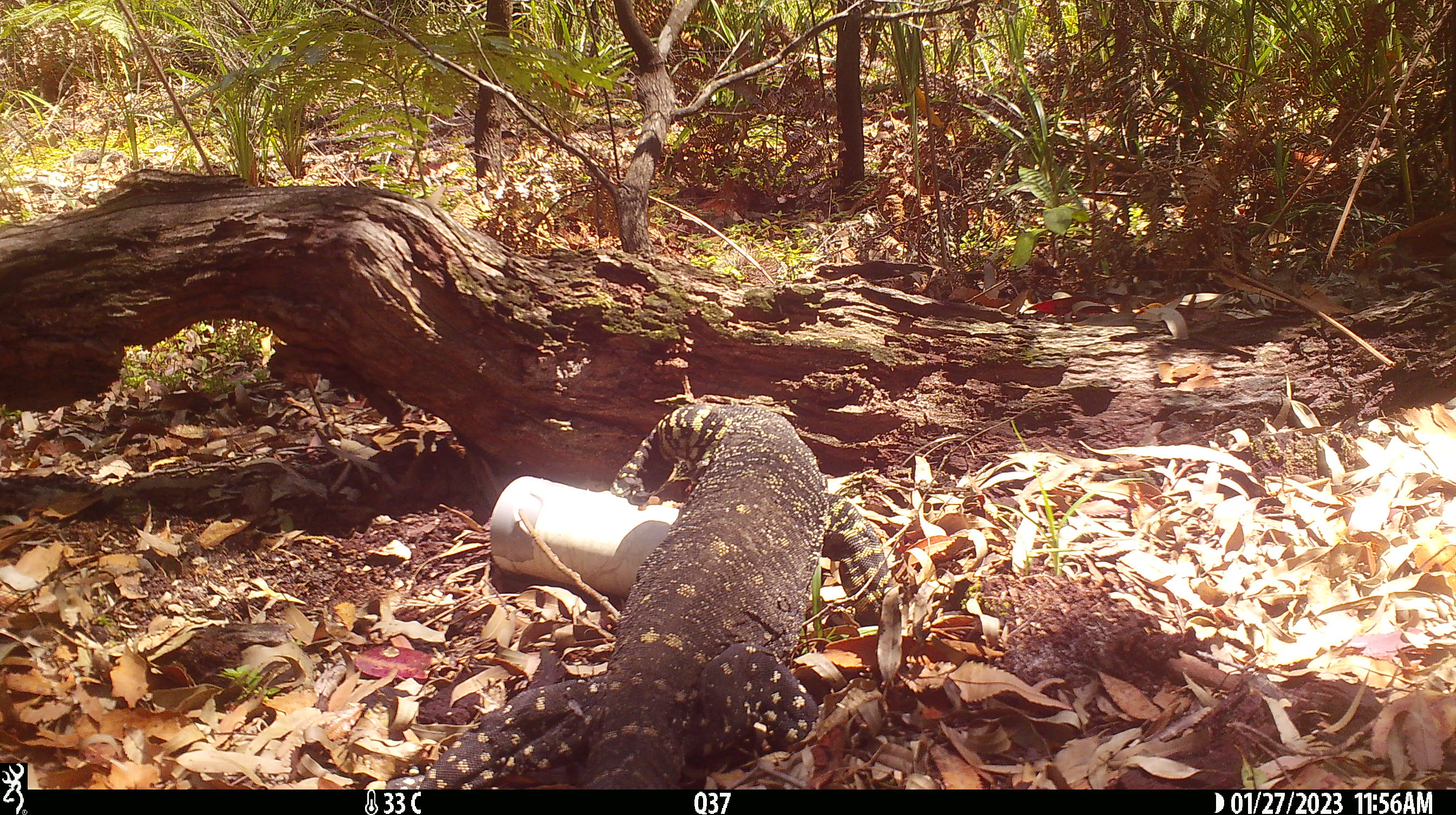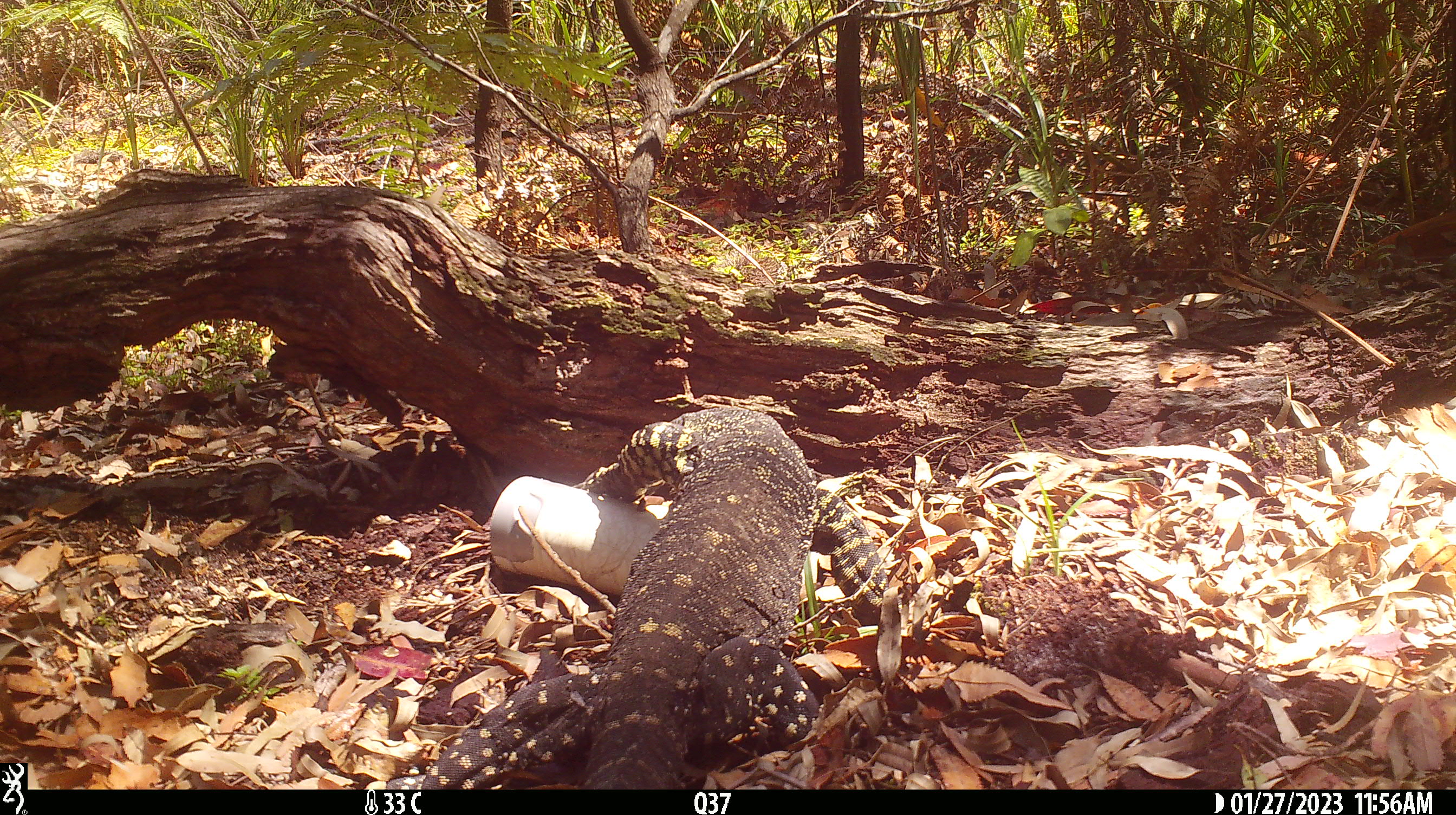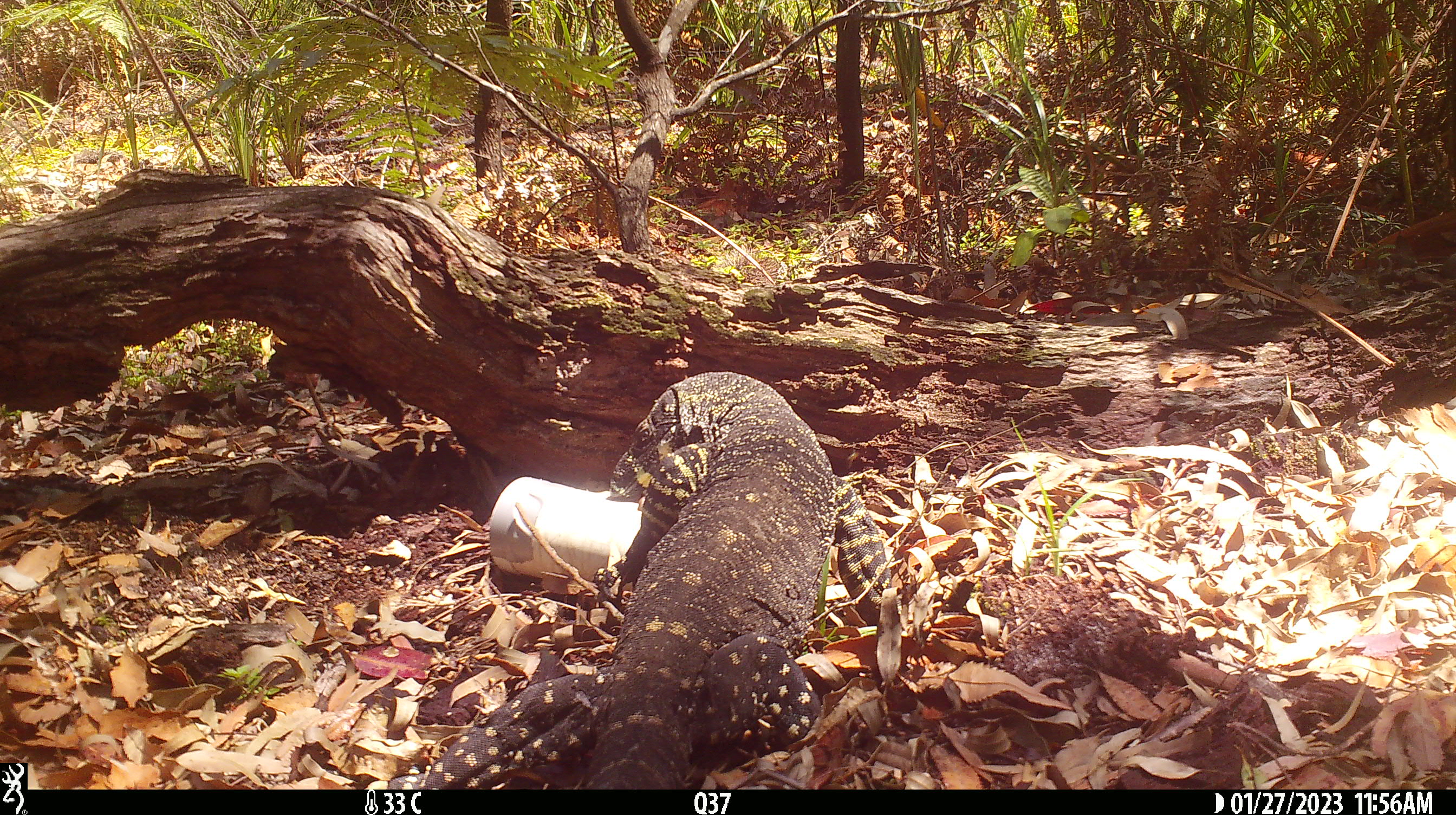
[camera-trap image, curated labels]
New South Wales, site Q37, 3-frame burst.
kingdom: Animalia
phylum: Chordata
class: Reptilia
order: Squamata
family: Varanidae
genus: Varanus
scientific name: Varanus varius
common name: lace monitor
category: goanna